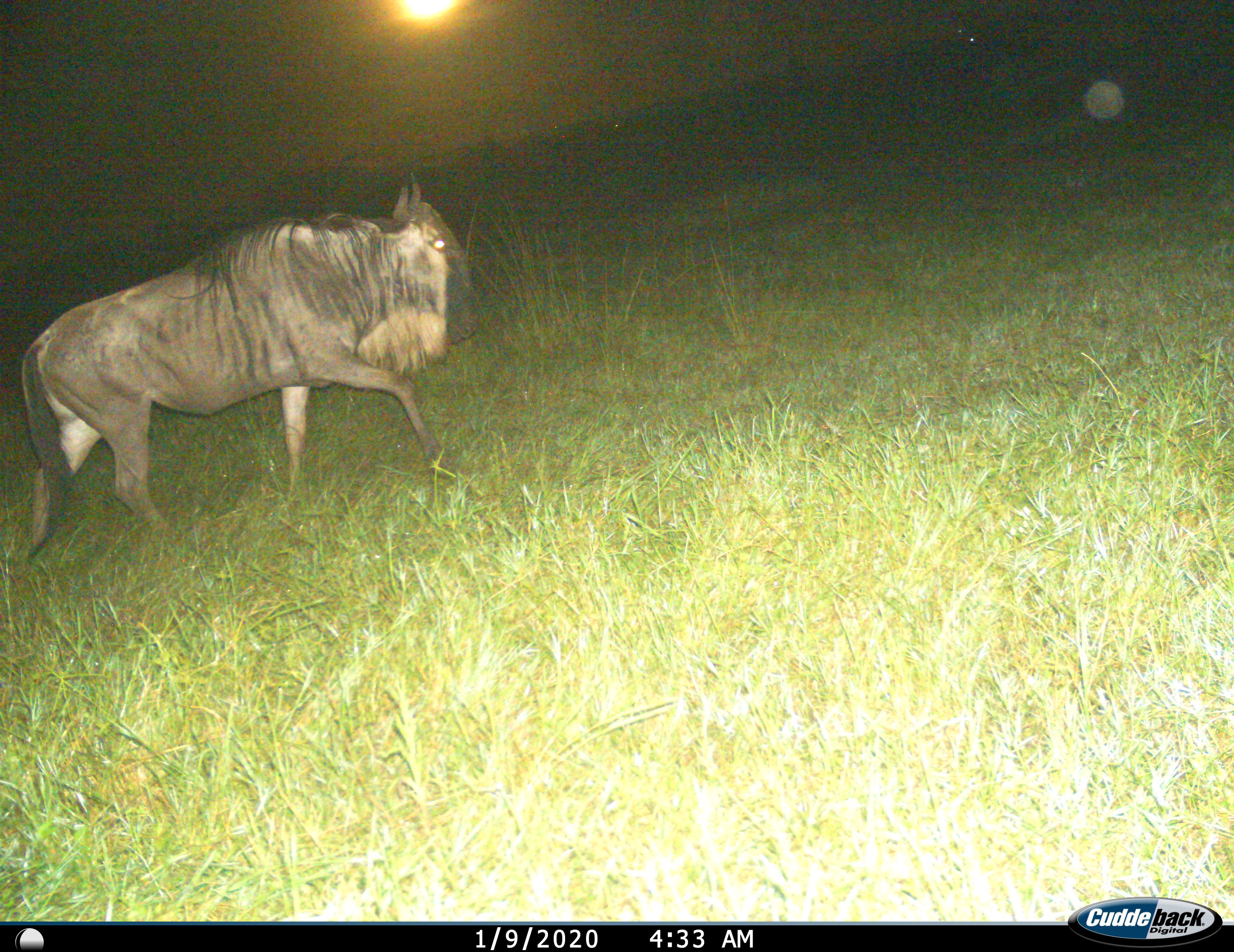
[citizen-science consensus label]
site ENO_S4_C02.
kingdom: Animalia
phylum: Chordata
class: Mammalia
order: Artiodactyla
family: Bovidae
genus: Connochaetes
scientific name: Connochaetes taurinus taurinus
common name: blue wildebeest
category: wildebeestblue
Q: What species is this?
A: Wildebeestblue (blue wildebeest) (Connochaetes taurinus taurinus).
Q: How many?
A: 1.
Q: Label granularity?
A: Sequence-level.